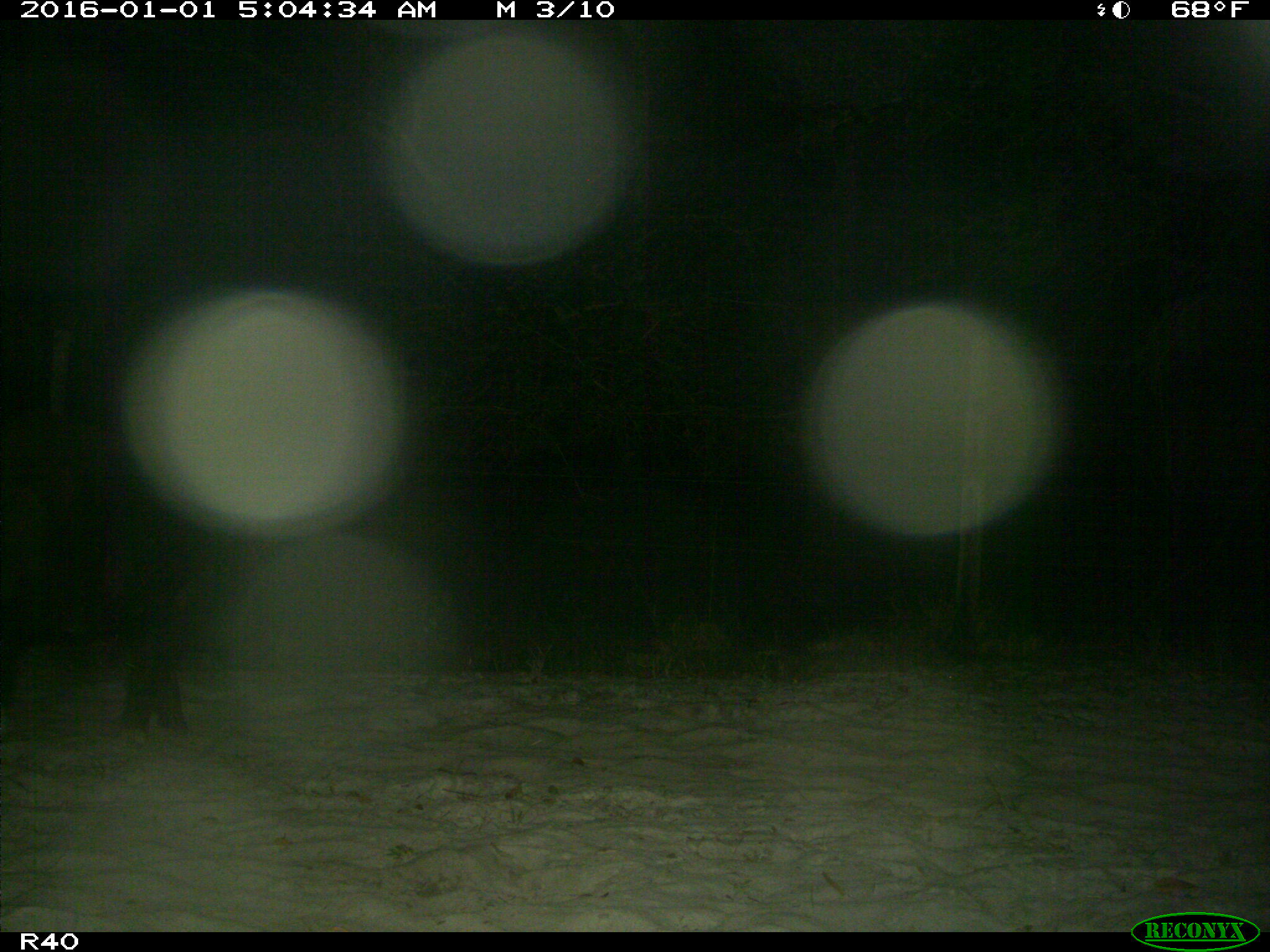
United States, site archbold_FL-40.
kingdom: Animalia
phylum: Chordata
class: Mammalia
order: Artiodactyla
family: Suidae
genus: Sus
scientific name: Sus scrofa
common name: wild boar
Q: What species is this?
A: Sus scrofa (wild boar).